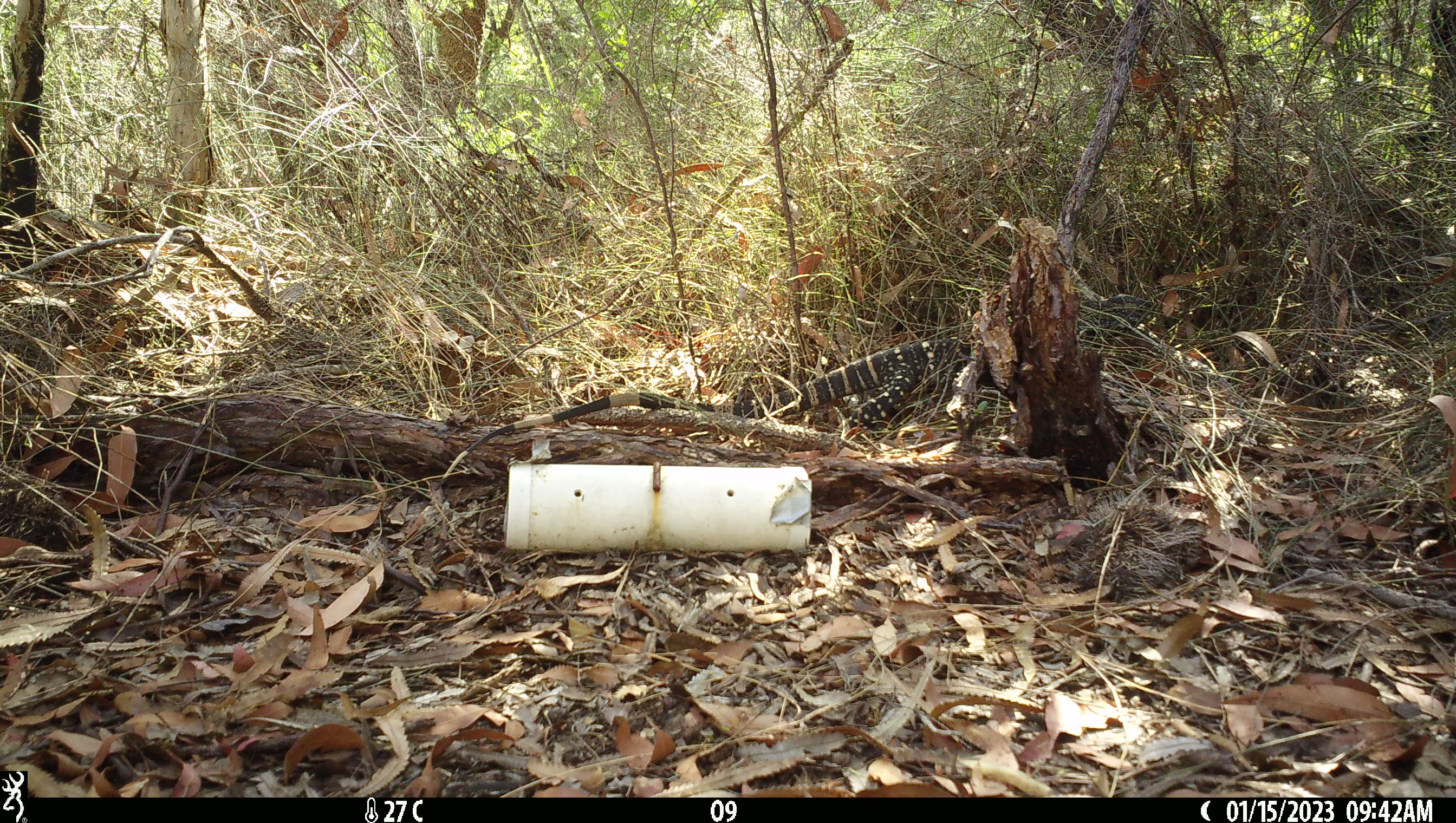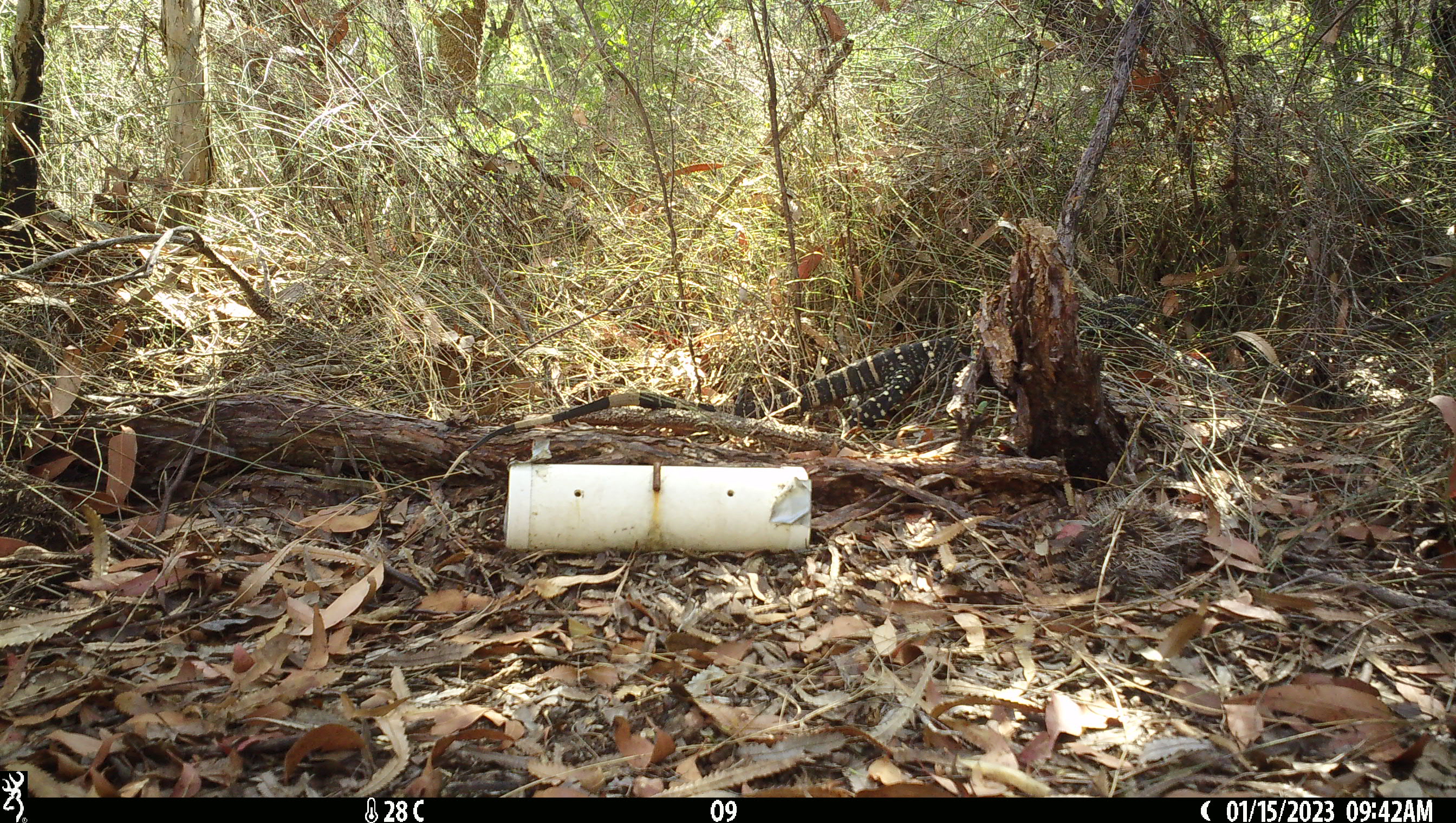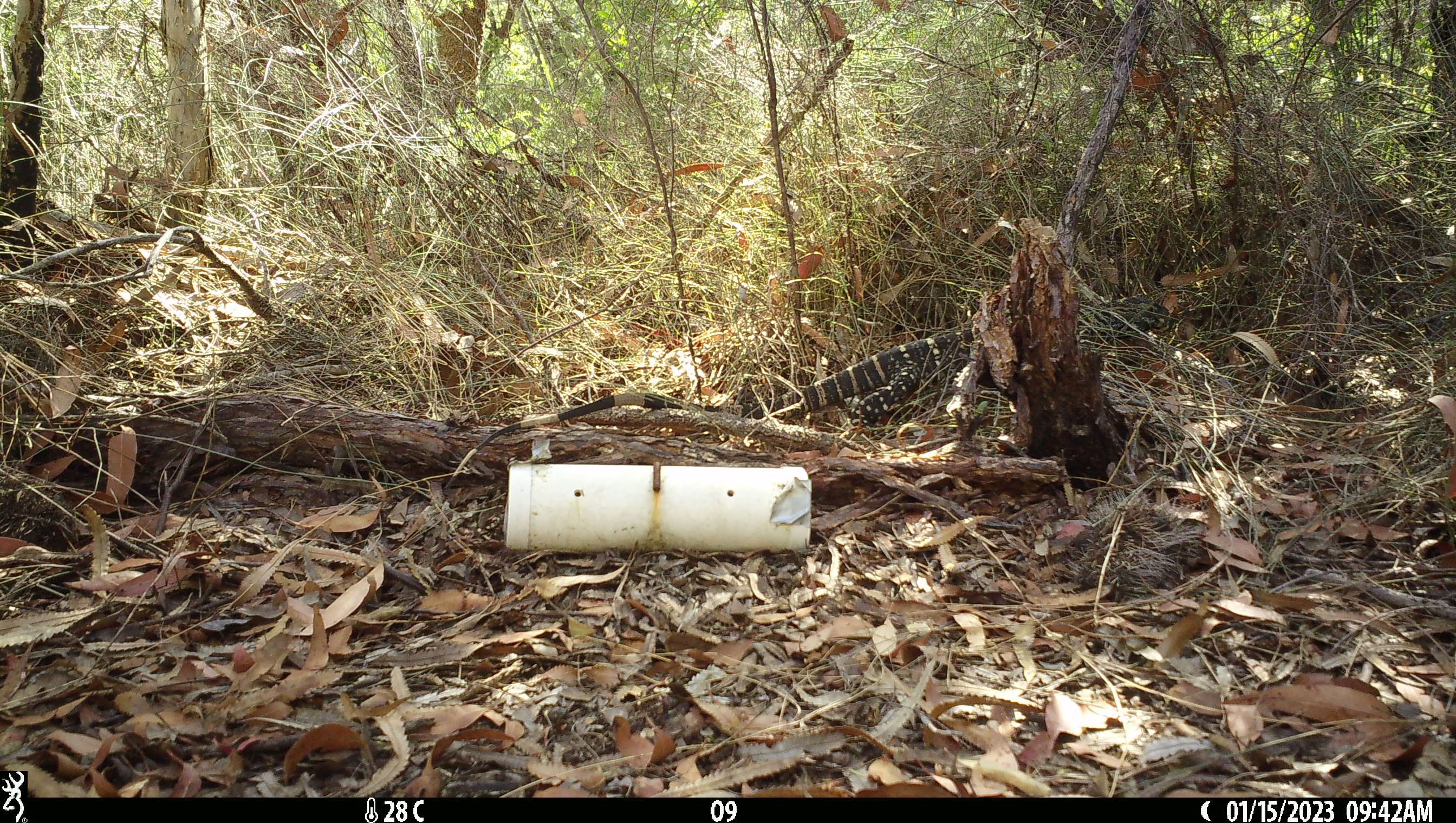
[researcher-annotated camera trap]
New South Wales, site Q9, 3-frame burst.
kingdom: Animalia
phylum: Chordata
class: Reptilia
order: Squamata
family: Varanidae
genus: Varanus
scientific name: Varanus varius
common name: lace monitor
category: goanna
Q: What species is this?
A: Goanna (lace monitor) (Varanus varius).